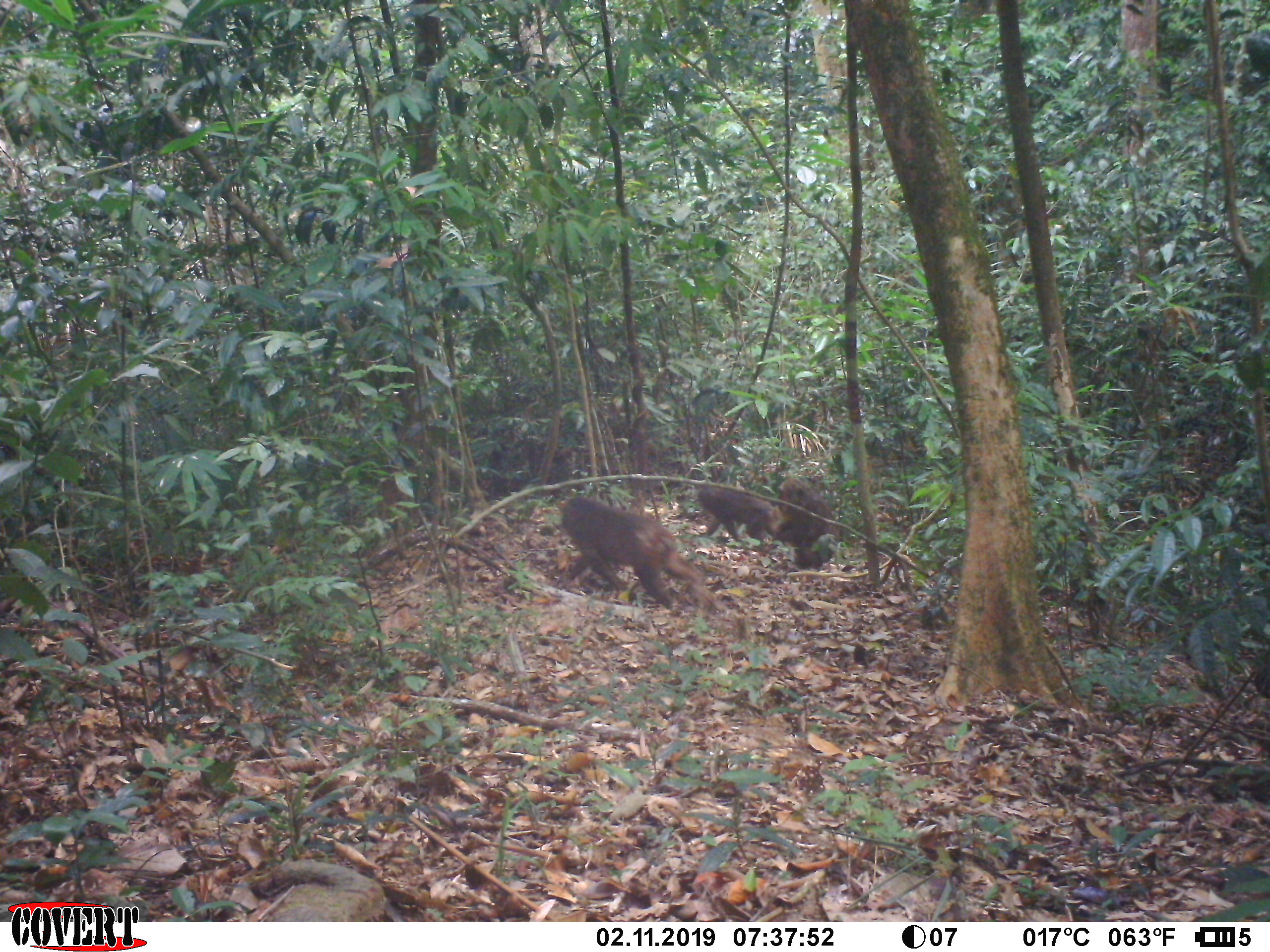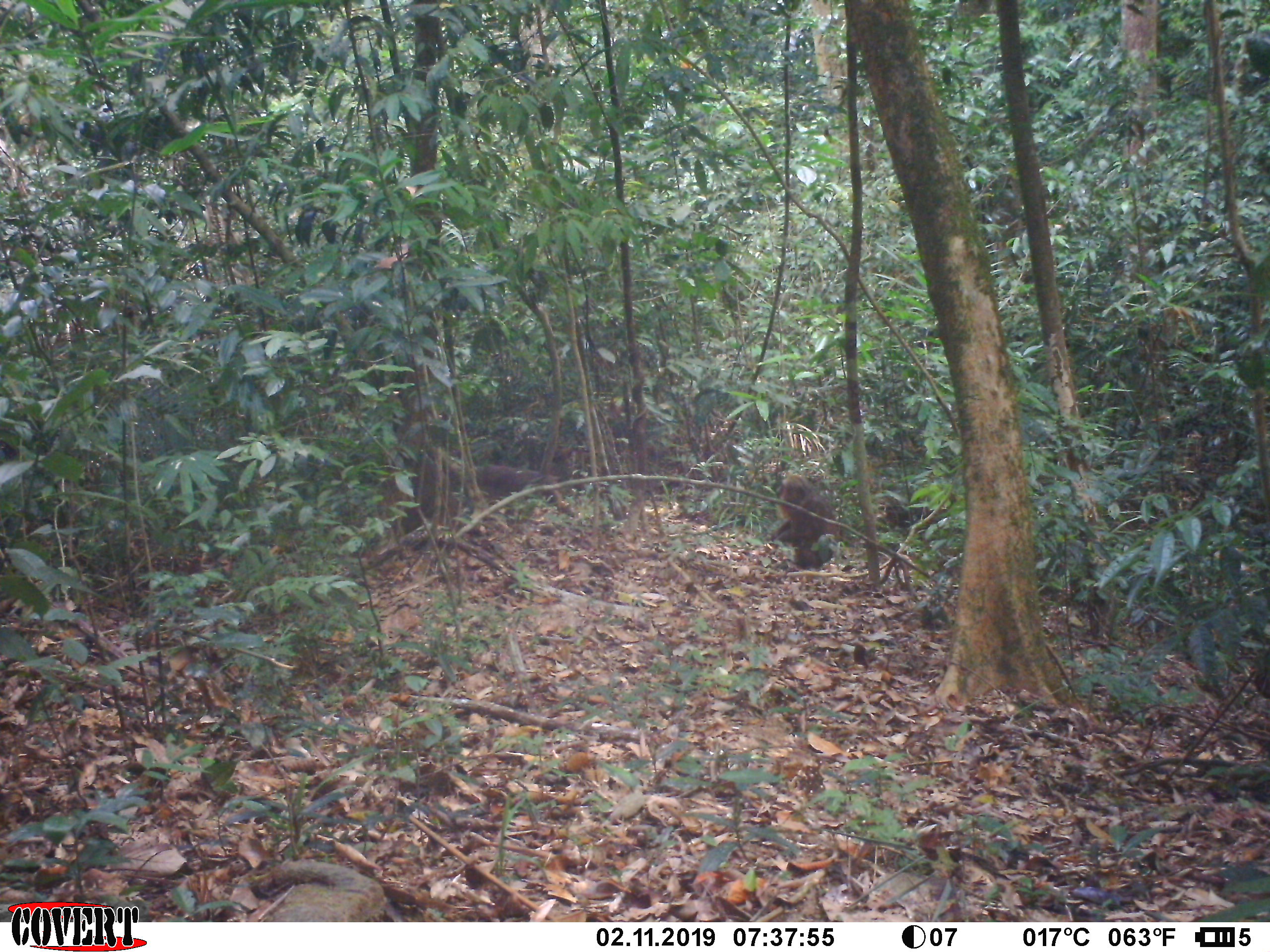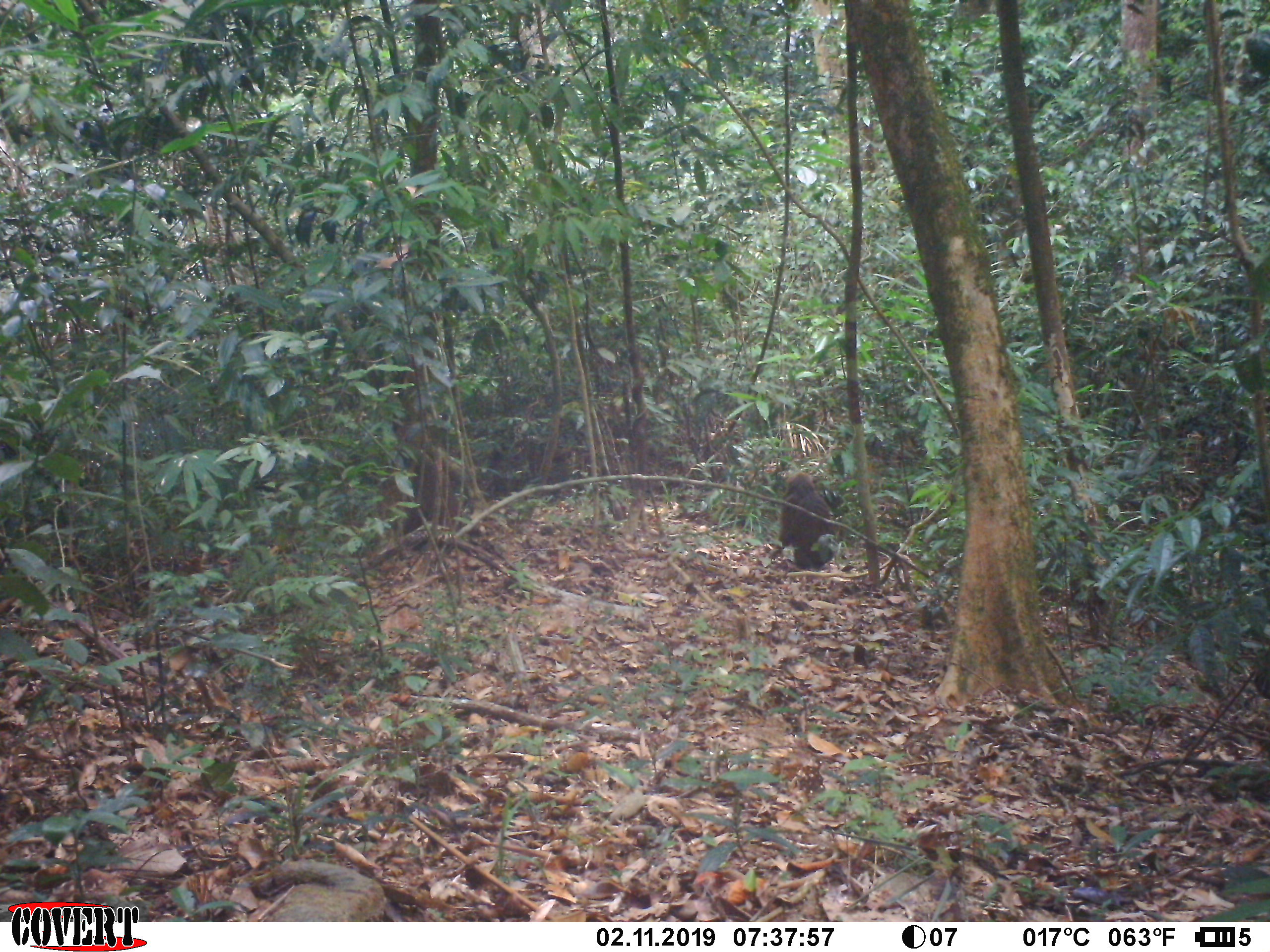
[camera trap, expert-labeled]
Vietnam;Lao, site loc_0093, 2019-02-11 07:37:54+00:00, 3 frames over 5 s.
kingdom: Animalia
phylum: Chordata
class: Mammalia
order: Primates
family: Cercopithecidae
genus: Macaca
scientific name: Macaca arctoides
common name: stump-tailed macaque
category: stump tailed macaque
Stump tailed macaque (stump-tailed macaque) (Macaca arctoides). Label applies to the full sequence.